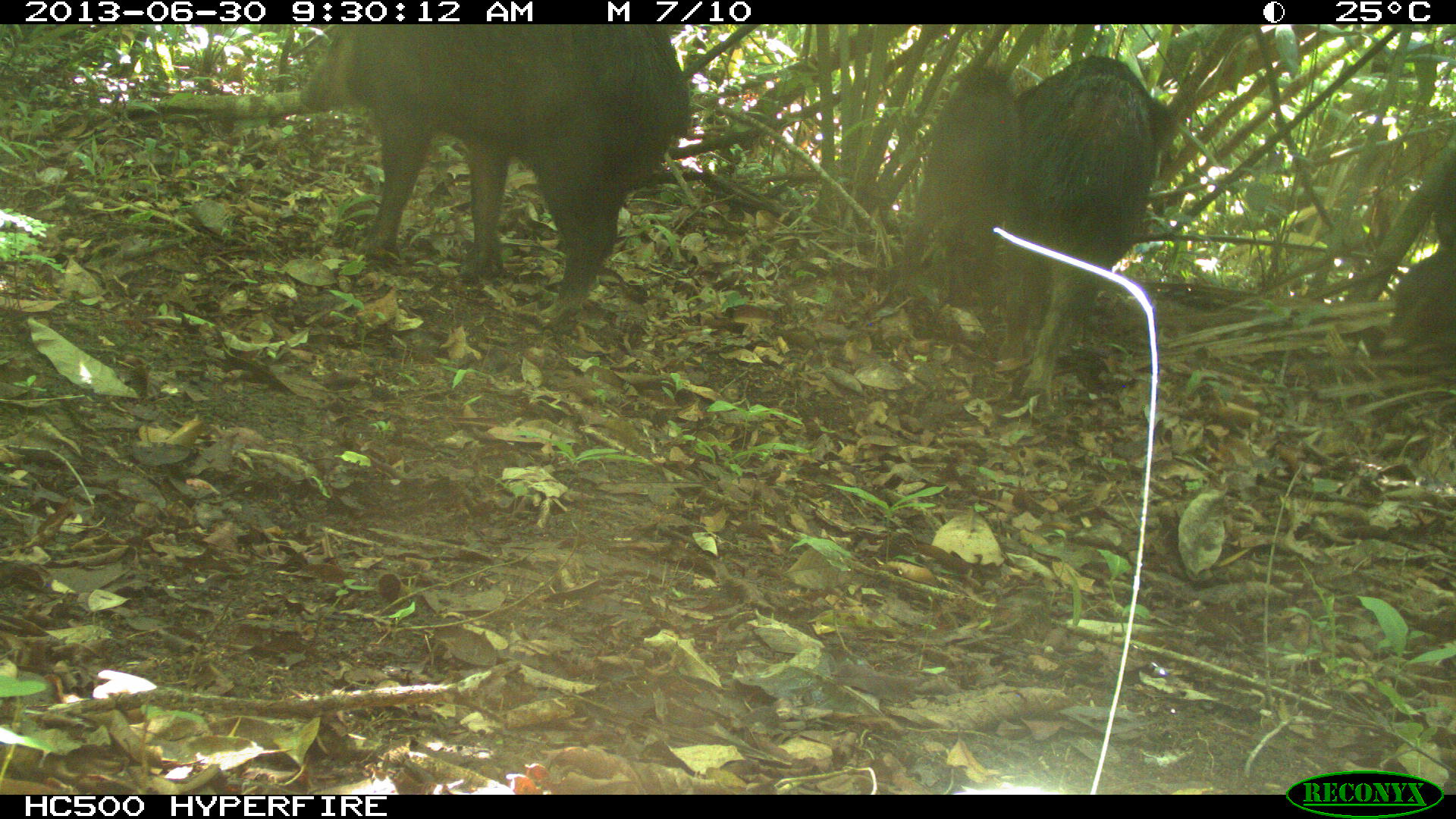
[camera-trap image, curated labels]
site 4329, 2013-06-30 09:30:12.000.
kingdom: Animalia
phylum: Chordata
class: Mammalia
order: Artiodactyla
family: Tayassuidae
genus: Tayassu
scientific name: Tayassu pecari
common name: white-lipped peccary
Tayassu pecari (white-lipped peccary), count 5.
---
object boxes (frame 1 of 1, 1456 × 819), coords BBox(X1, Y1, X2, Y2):
tayassu pecari: BBox(292, 23, 694, 334); BBox(991, 54, 1177, 409); BBox(889, 61, 1018, 319)